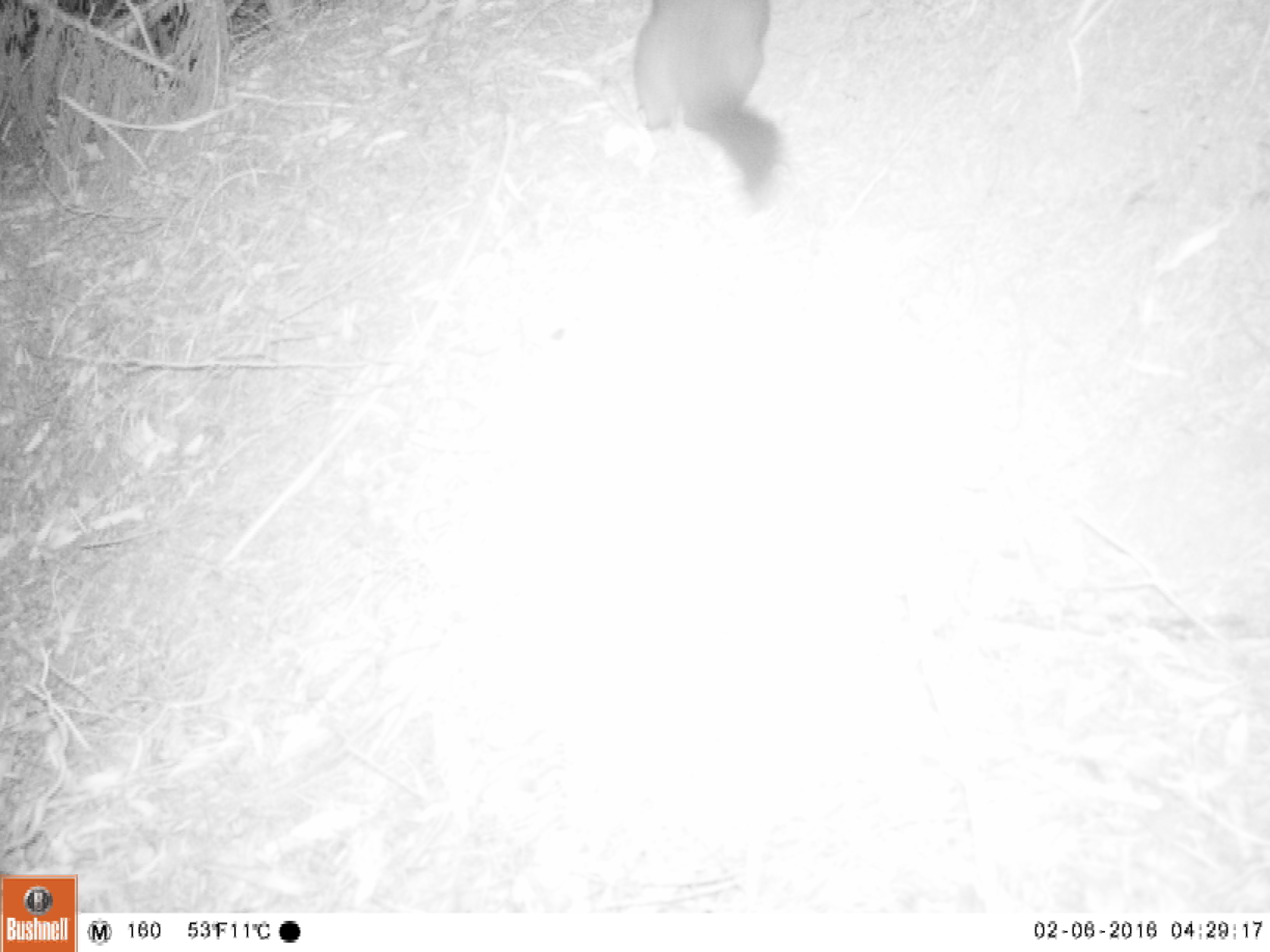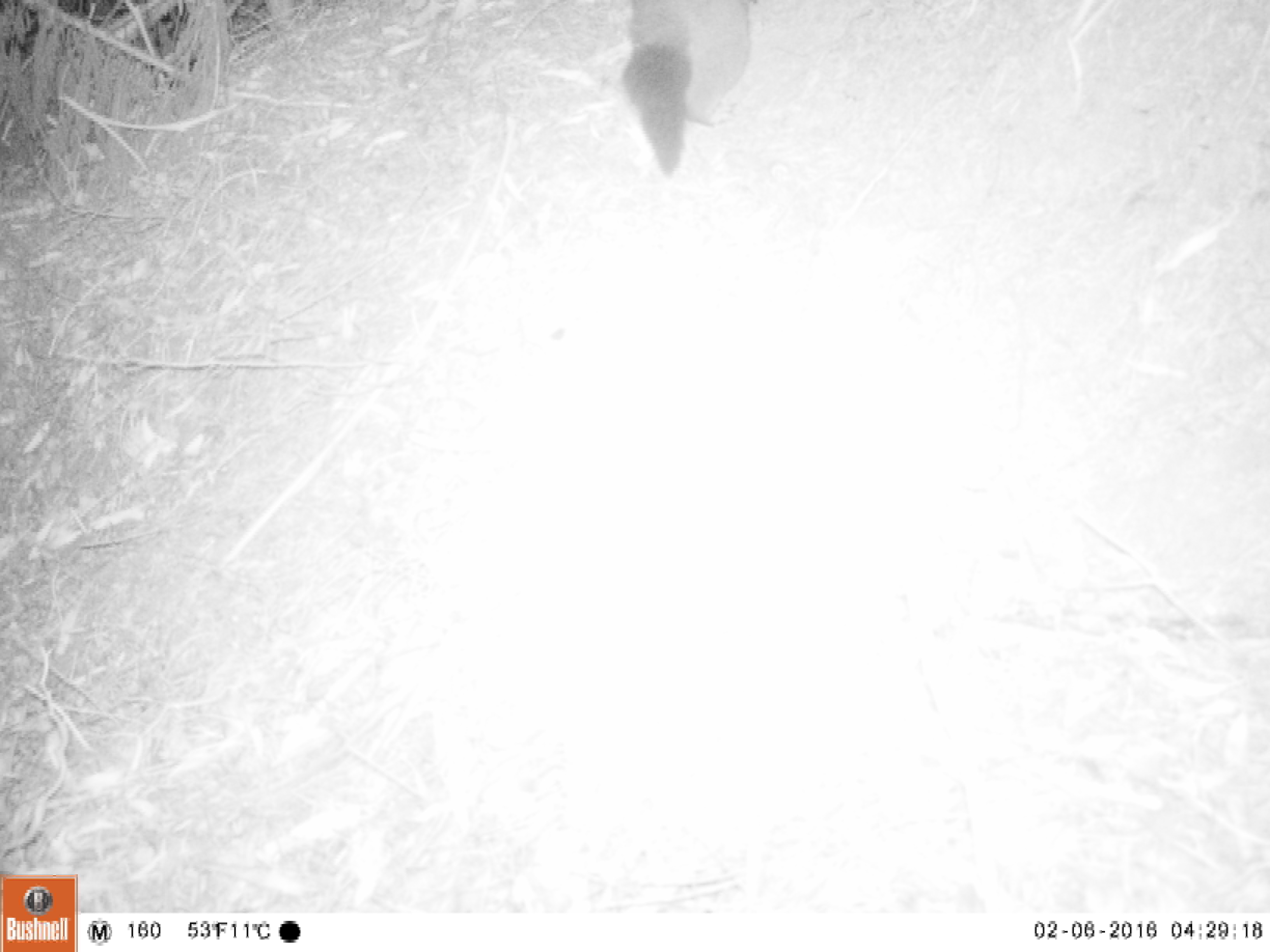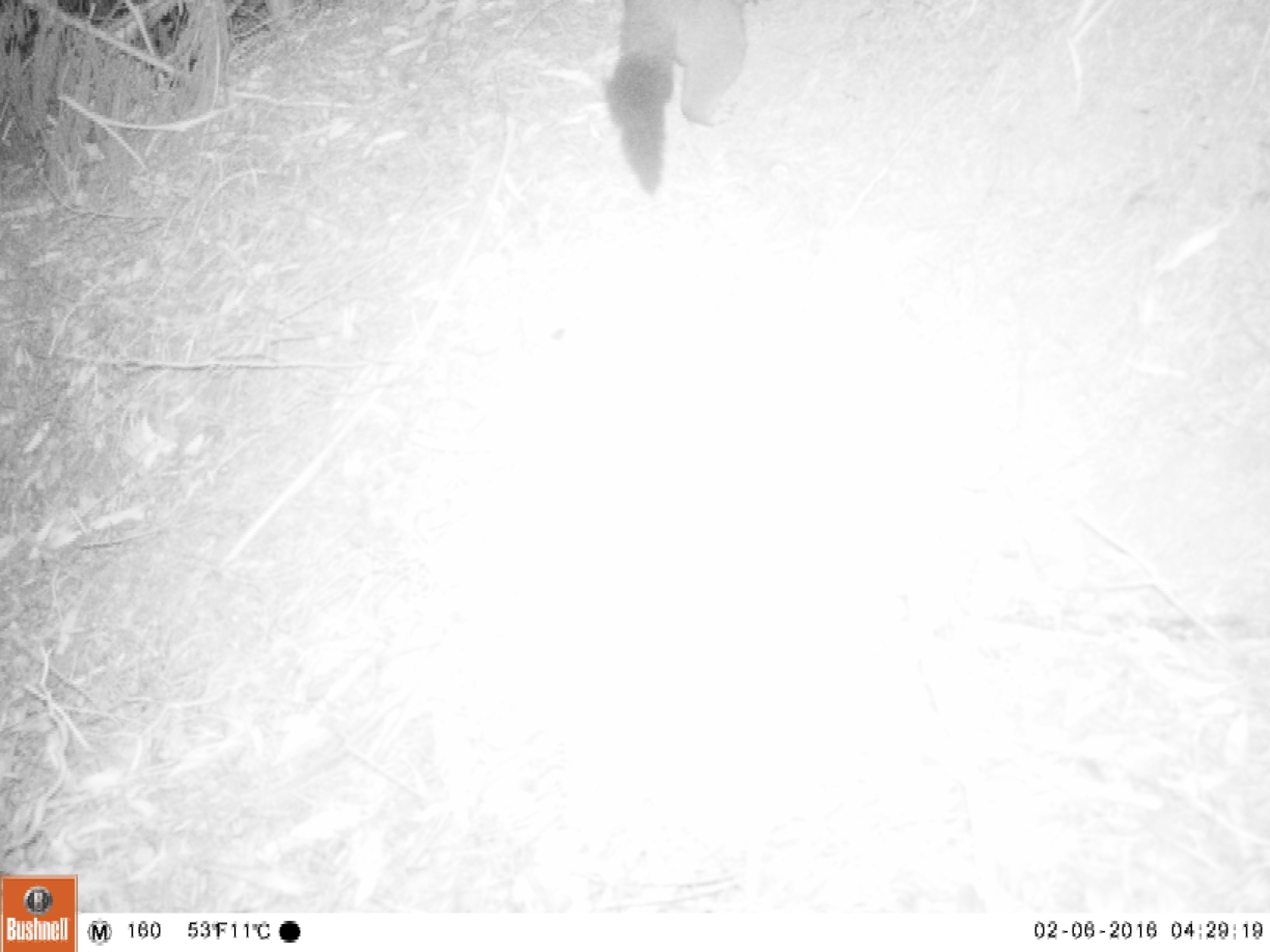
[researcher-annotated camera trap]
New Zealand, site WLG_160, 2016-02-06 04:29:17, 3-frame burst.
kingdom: Animalia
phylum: Chordata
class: Mammalia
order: Diprotodontia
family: Phalangeridae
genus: Trichosurus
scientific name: Trichosurus vulpecula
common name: common brushtail possum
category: possum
Possum (common brushtail possum) (Trichosurus vulpecula).